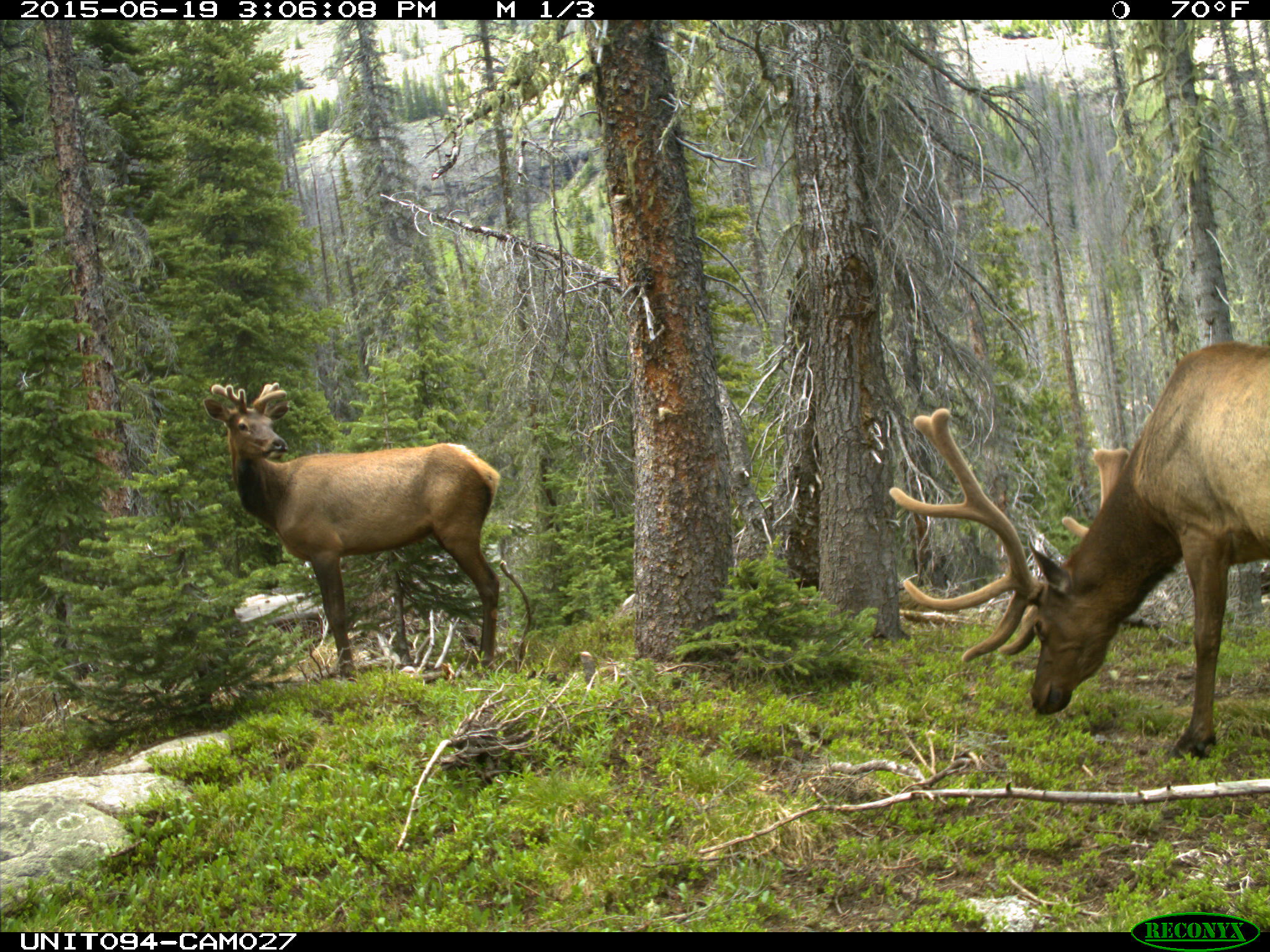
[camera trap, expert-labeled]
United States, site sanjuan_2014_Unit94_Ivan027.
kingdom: Animalia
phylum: Chordata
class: Mammalia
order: Artiodactyla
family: Cervidae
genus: Cervus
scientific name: Cervus elaphus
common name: red deer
Cervus elaphus (red deer).